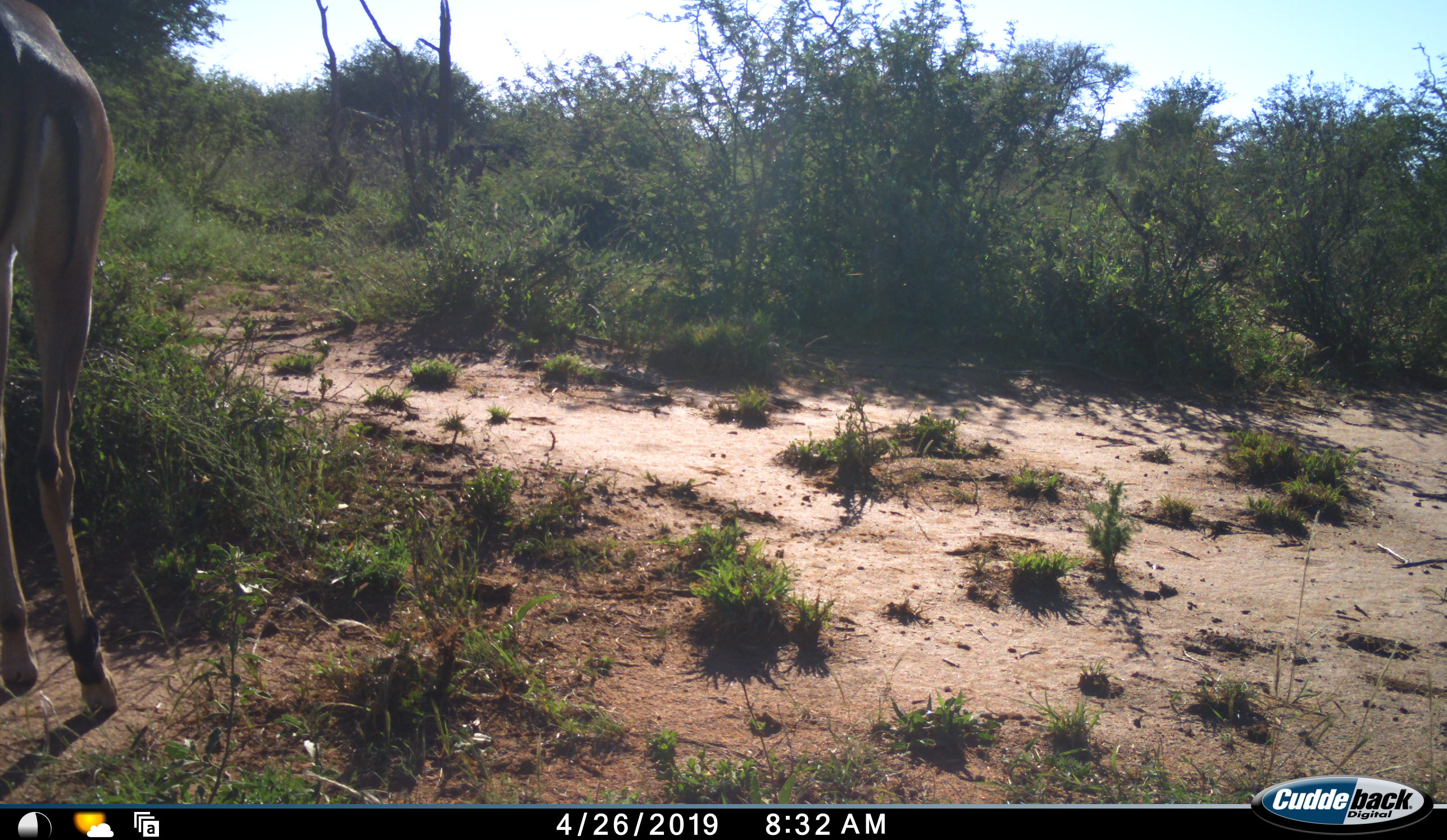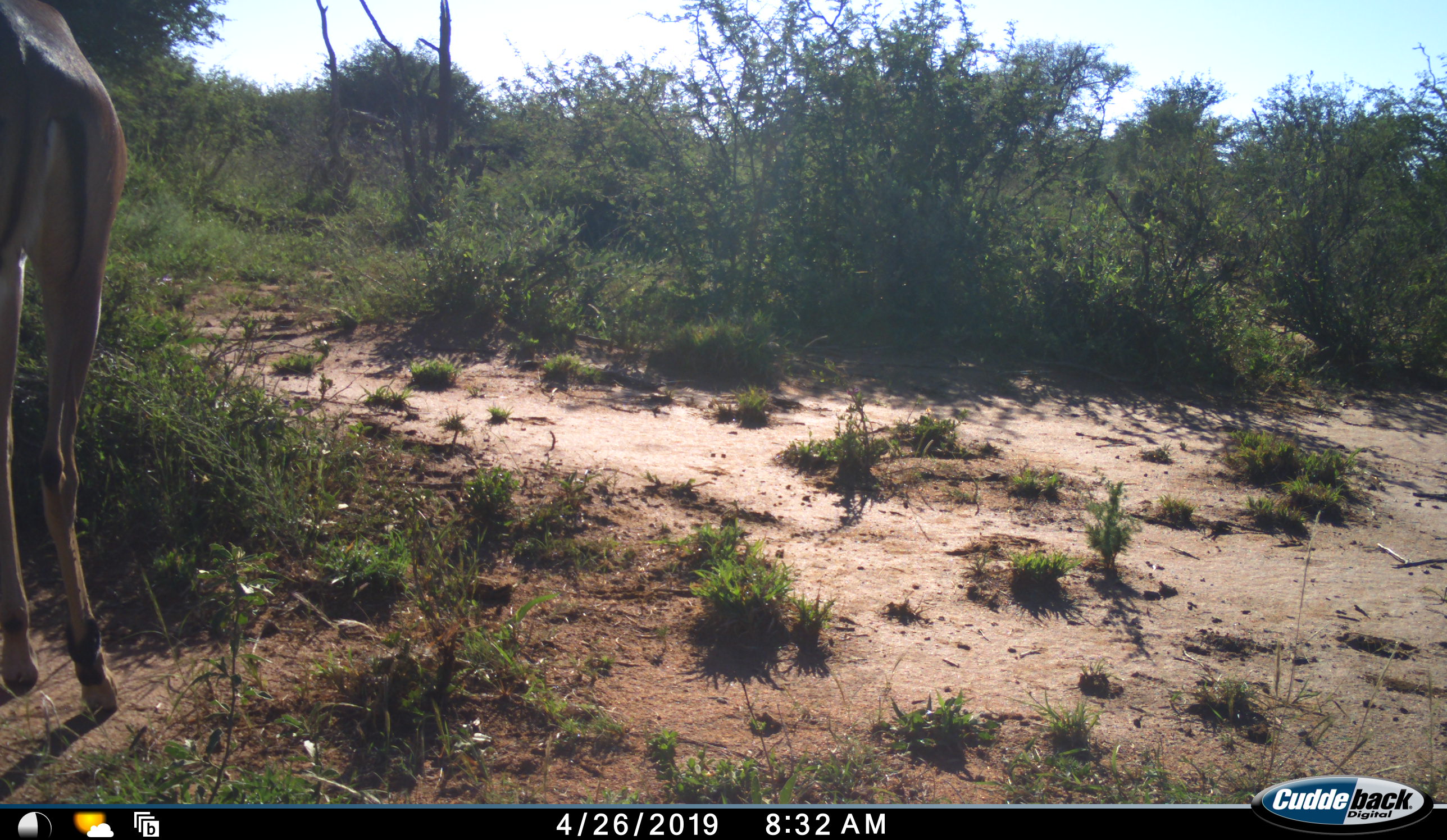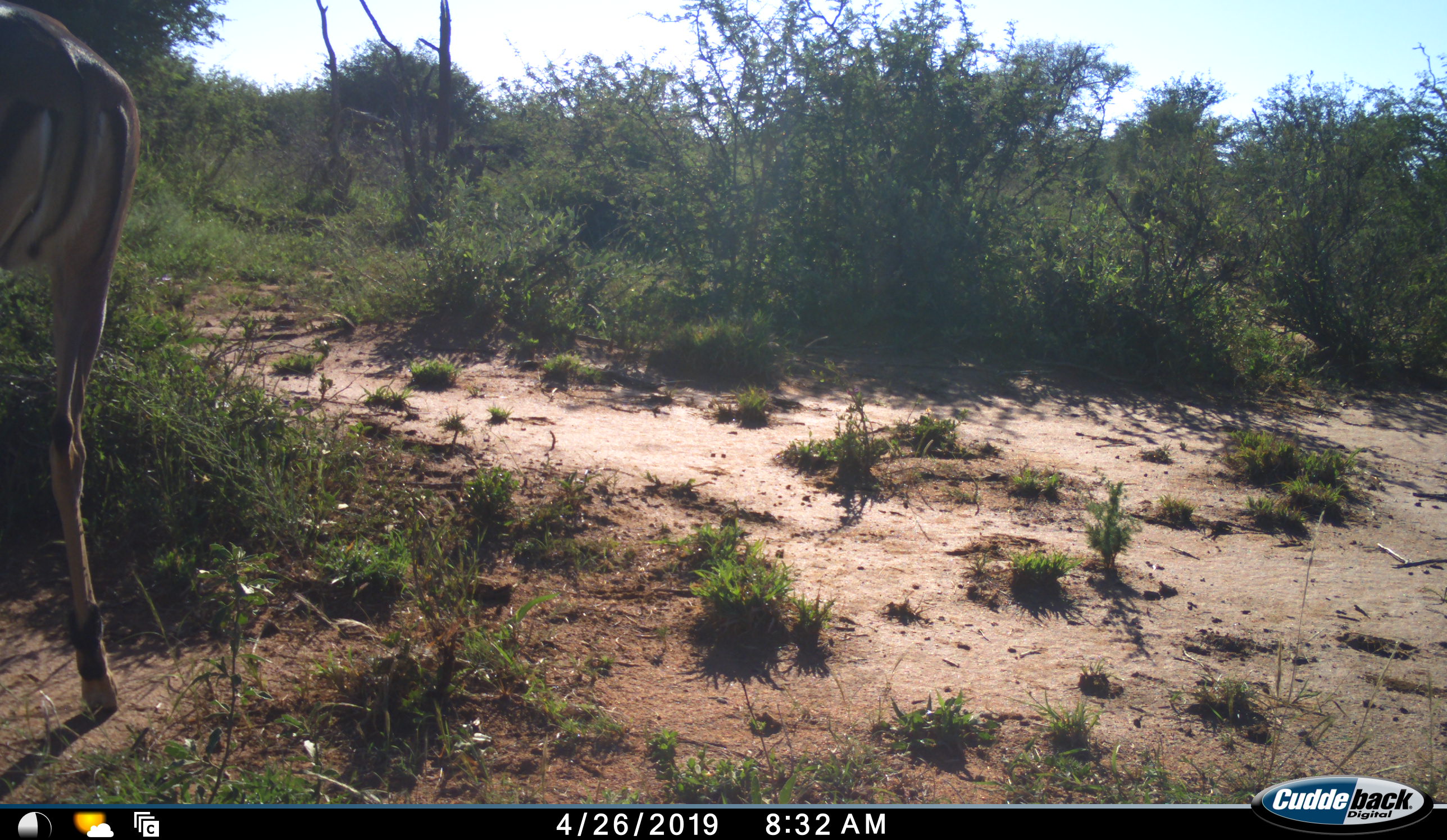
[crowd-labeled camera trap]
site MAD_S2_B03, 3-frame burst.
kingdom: Animalia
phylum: Chordata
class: Mammalia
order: Artiodactyla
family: Bovidae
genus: Aepyceros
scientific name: Aepyceros melampus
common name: impala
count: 1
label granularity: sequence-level